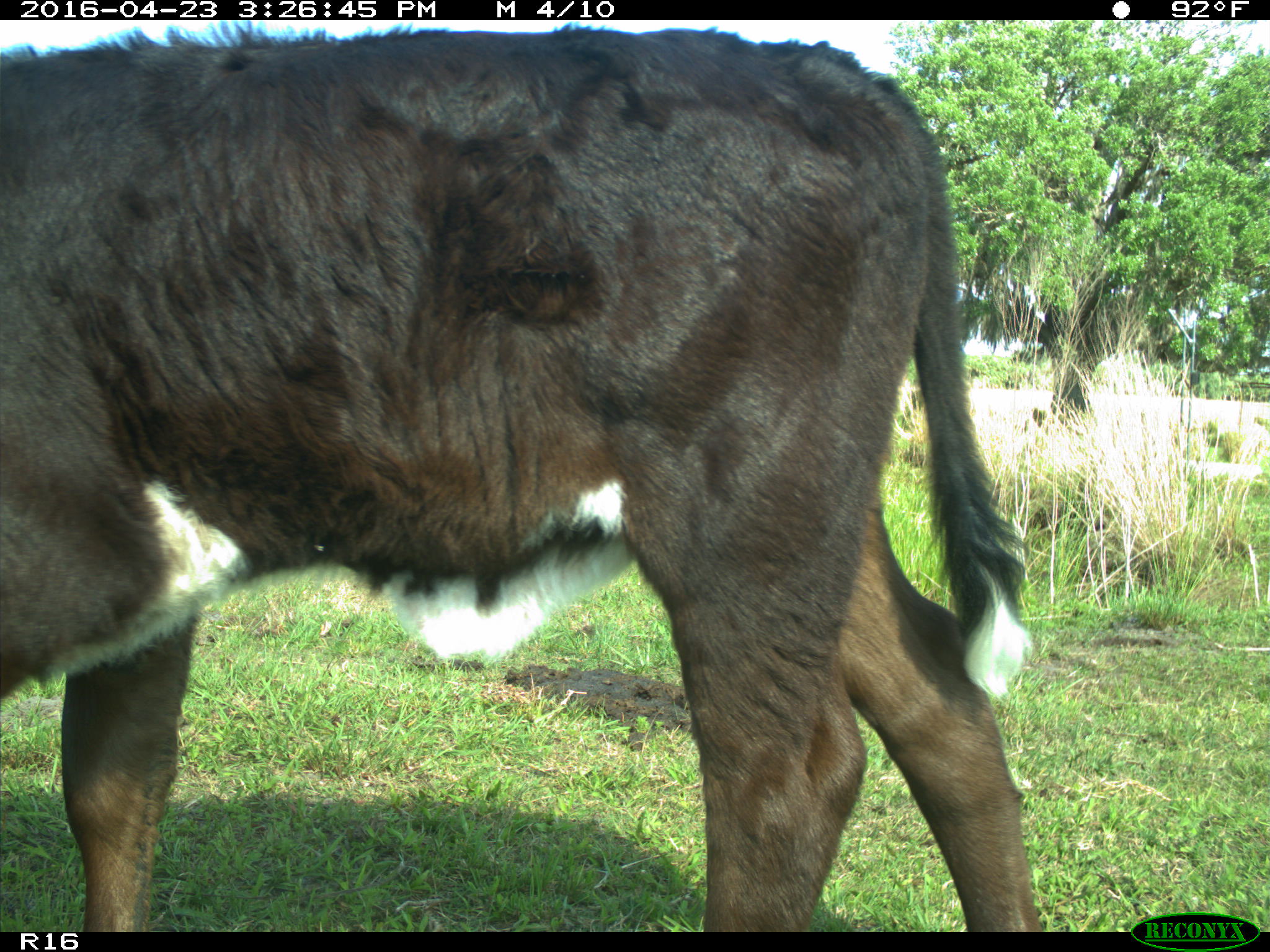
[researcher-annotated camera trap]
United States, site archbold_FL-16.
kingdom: Animalia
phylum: Chordata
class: Mammalia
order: Artiodactyla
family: Bovidae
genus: Bos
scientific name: Bos taurus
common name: domestic cow